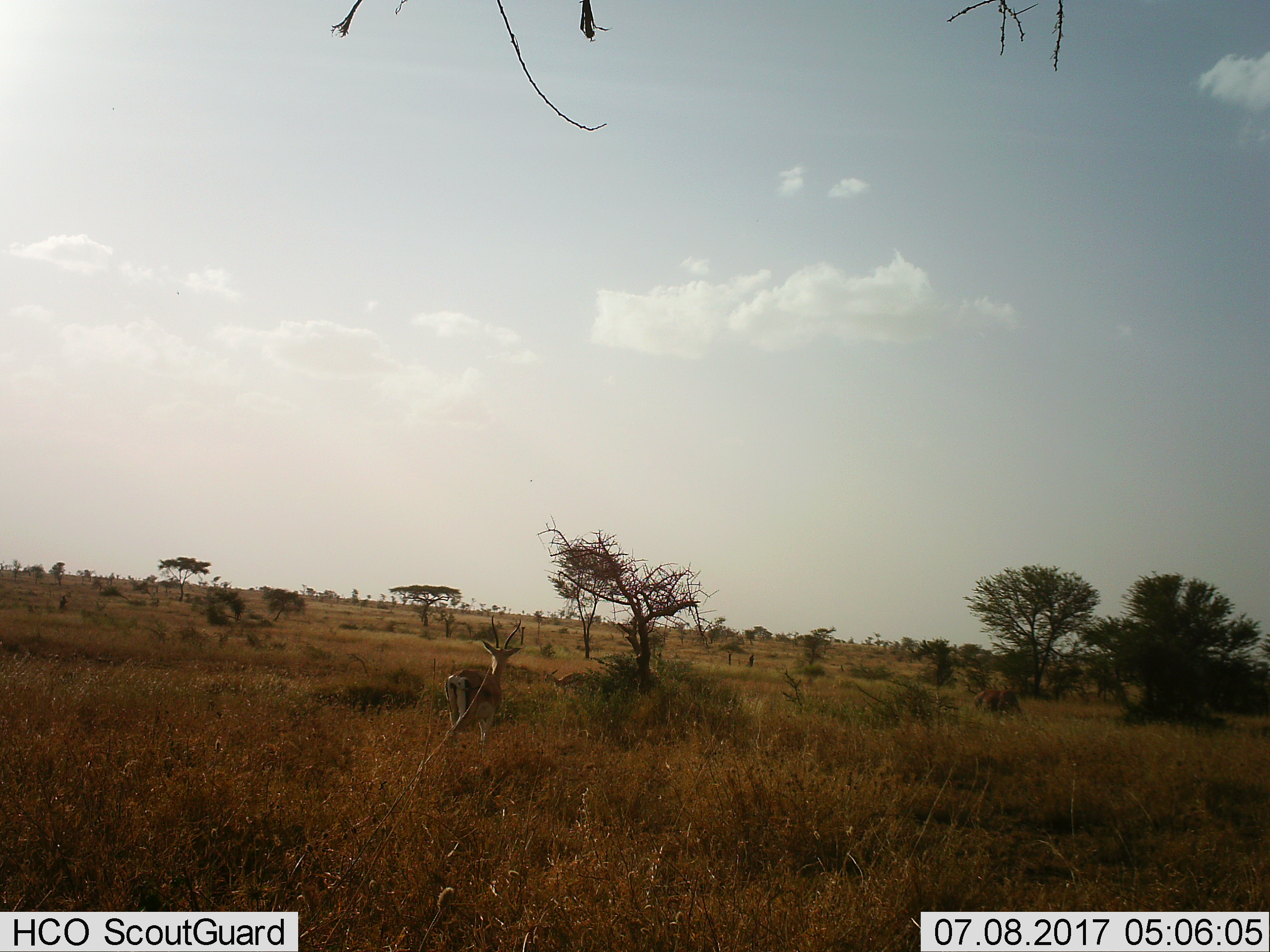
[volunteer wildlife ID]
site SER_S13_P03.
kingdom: Animalia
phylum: Chordata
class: Mammalia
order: Artiodactyla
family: Bovidae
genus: Eudorcas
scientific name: Eudorcas thomsonii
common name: thomson's gazelle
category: gazellethomsons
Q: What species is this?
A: Gazellethomsons (thomson's gazelle) (Eudorcas thomsonii).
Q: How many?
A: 1.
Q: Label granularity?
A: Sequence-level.